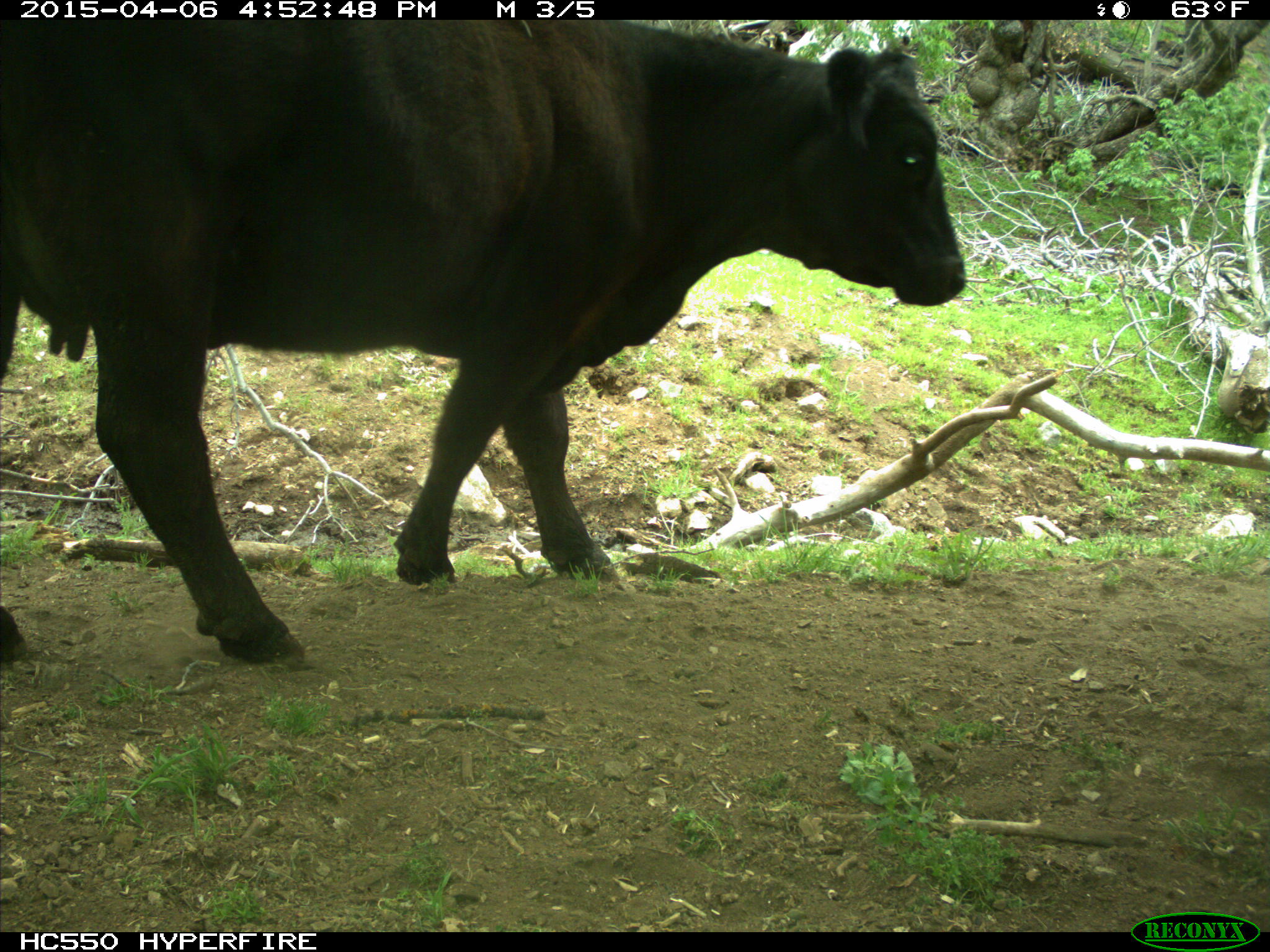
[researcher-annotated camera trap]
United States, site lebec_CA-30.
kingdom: Animalia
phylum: Chordata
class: Mammalia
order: Artiodactyla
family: Bovidae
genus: Bos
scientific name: Bos taurus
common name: domestic cow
Bos taurus (domestic cow).